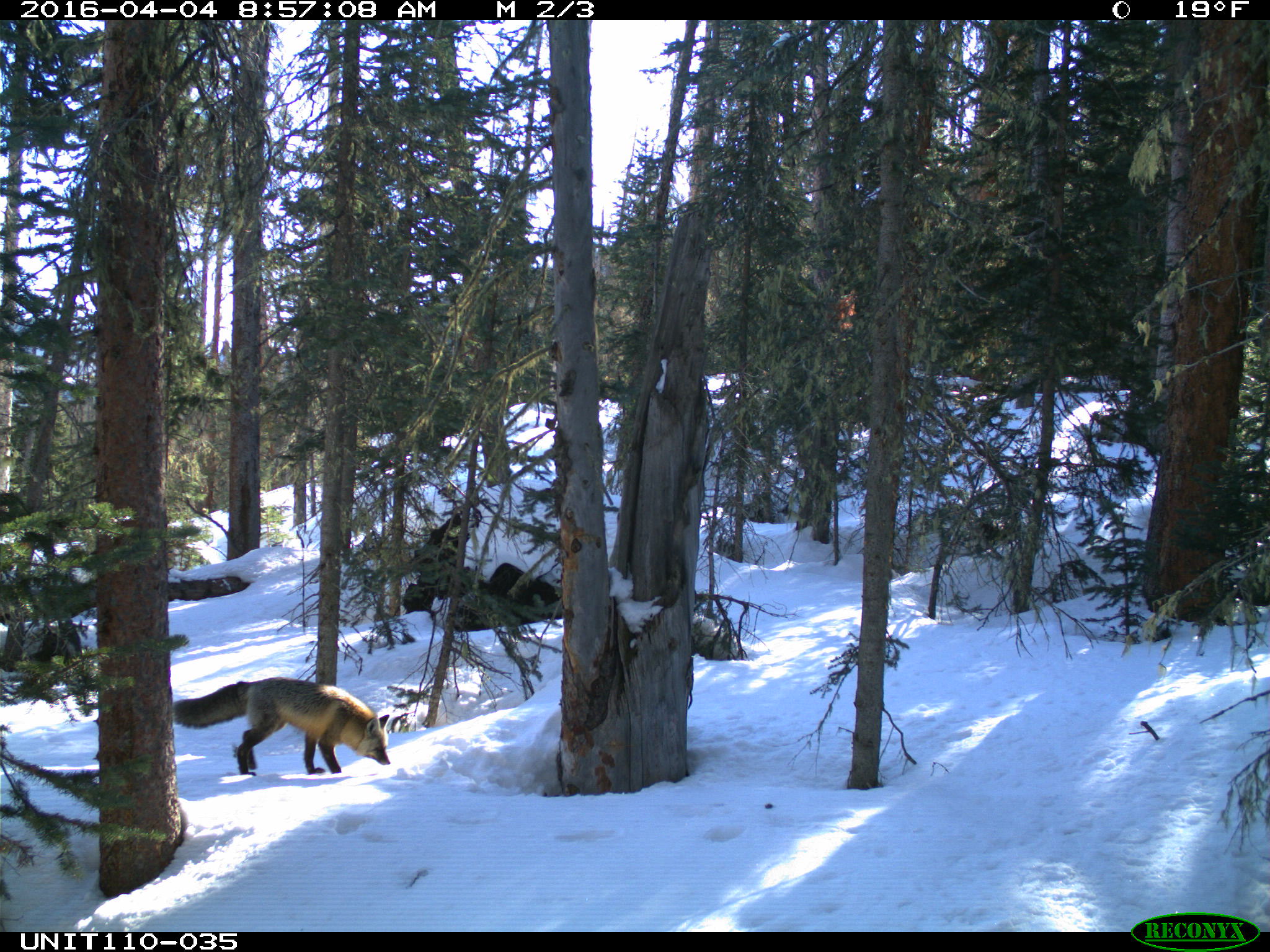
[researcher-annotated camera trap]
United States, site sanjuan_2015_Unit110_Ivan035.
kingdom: Animalia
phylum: Chordata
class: Mammalia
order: Carnivora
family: Canidae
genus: Vulpes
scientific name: Vulpes vulpes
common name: red fox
Vulpes vulpes (red fox).